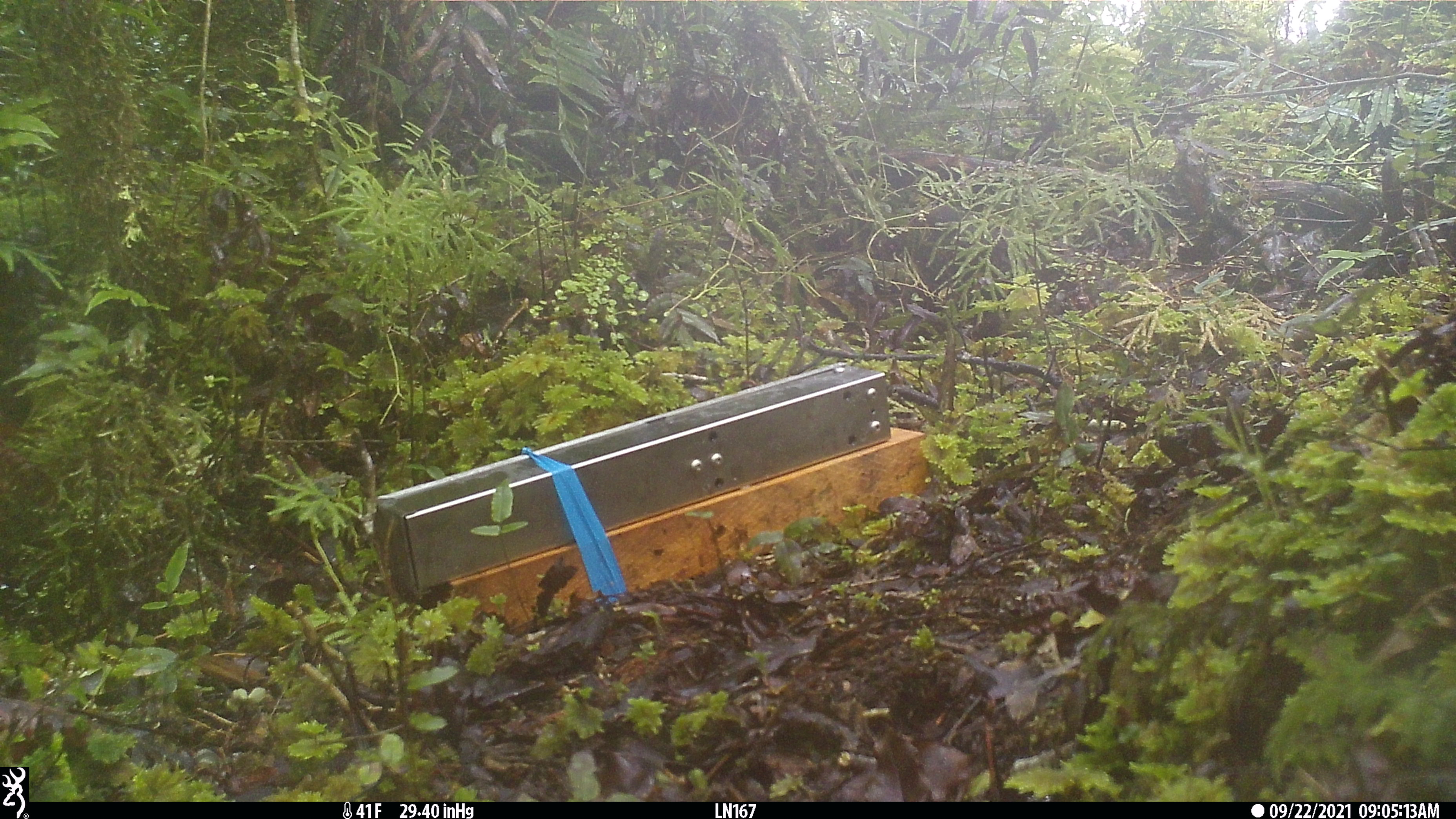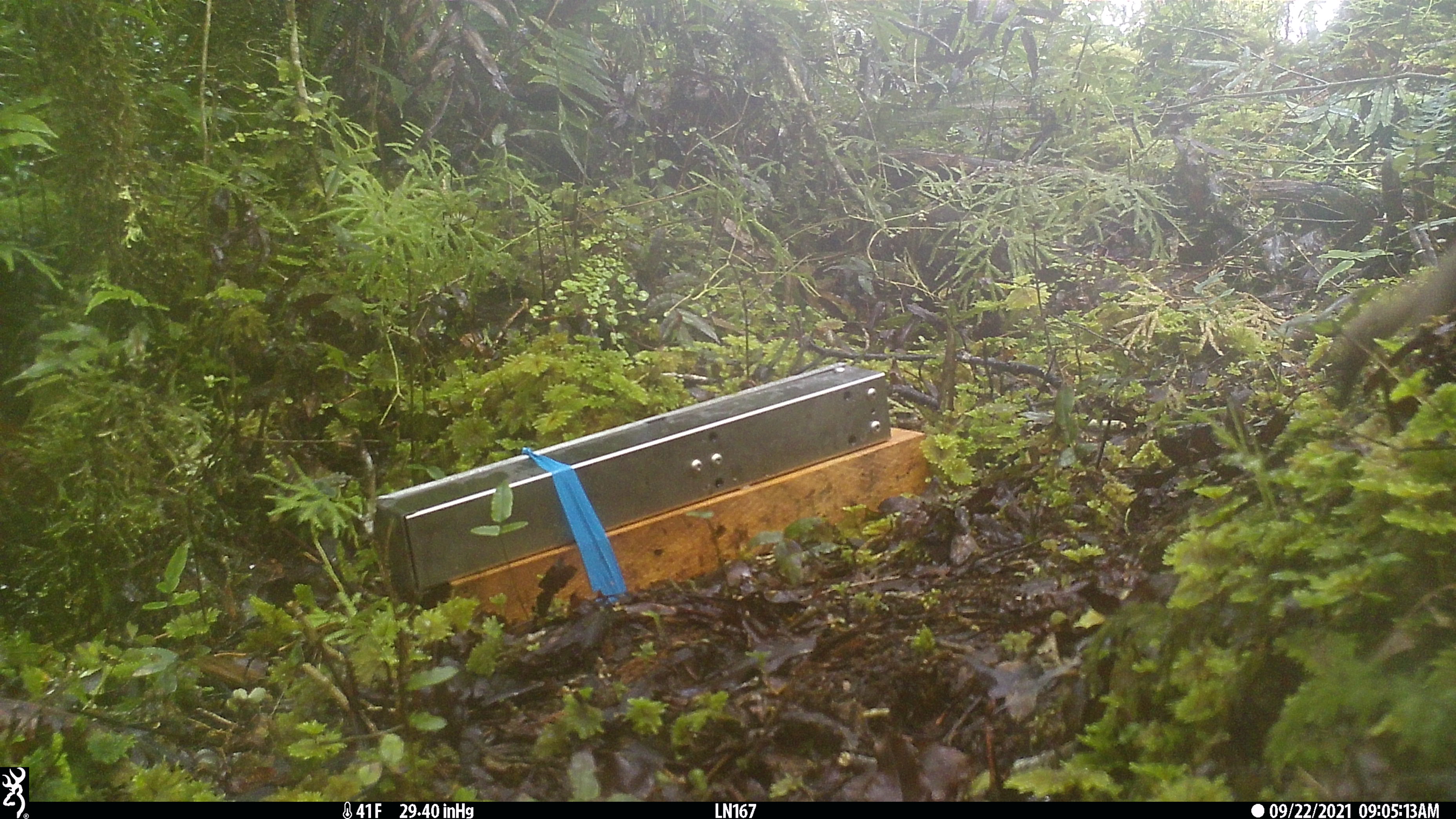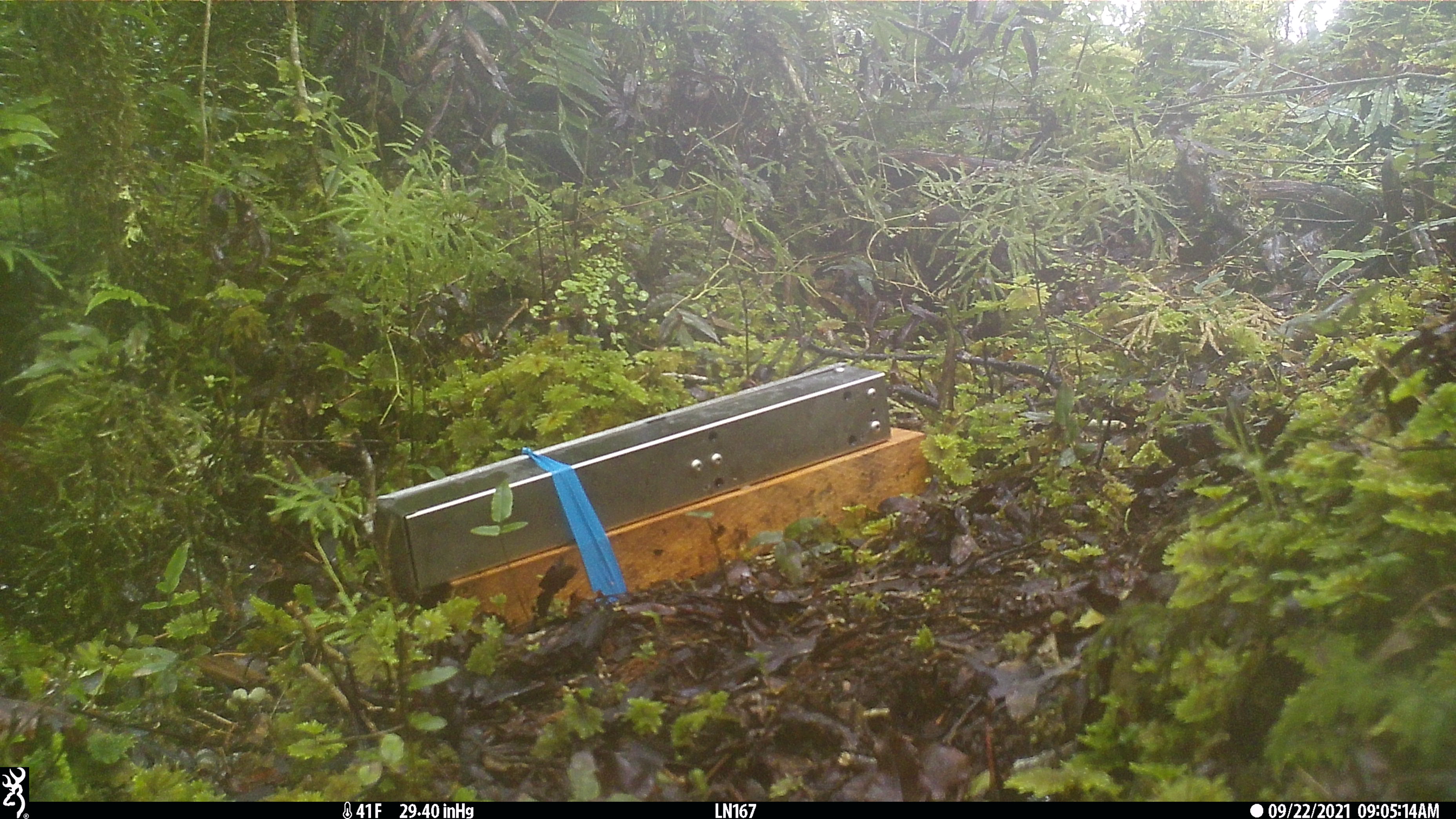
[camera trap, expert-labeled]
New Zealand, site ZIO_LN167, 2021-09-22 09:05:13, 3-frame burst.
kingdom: Animalia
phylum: Chordata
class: Mammalia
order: Carnivora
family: Mustelidae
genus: Mustela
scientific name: Mustela erminea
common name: stoat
Stoat (Mustela erminea).